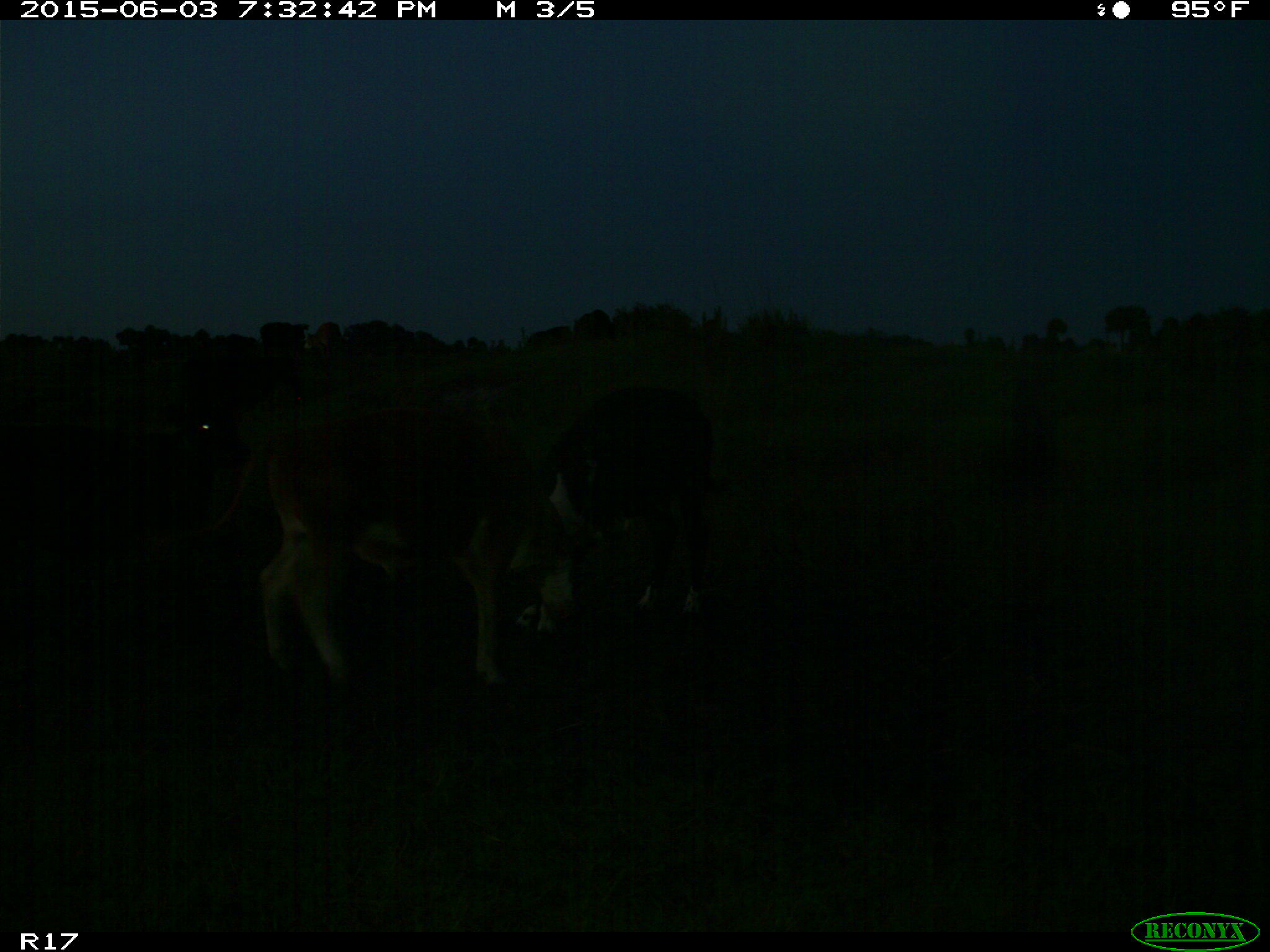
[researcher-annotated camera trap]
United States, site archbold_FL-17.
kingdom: Animalia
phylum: Chordata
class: Mammalia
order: Artiodactyla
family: Bovidae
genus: Bos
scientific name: Bos taurus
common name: domestic cow